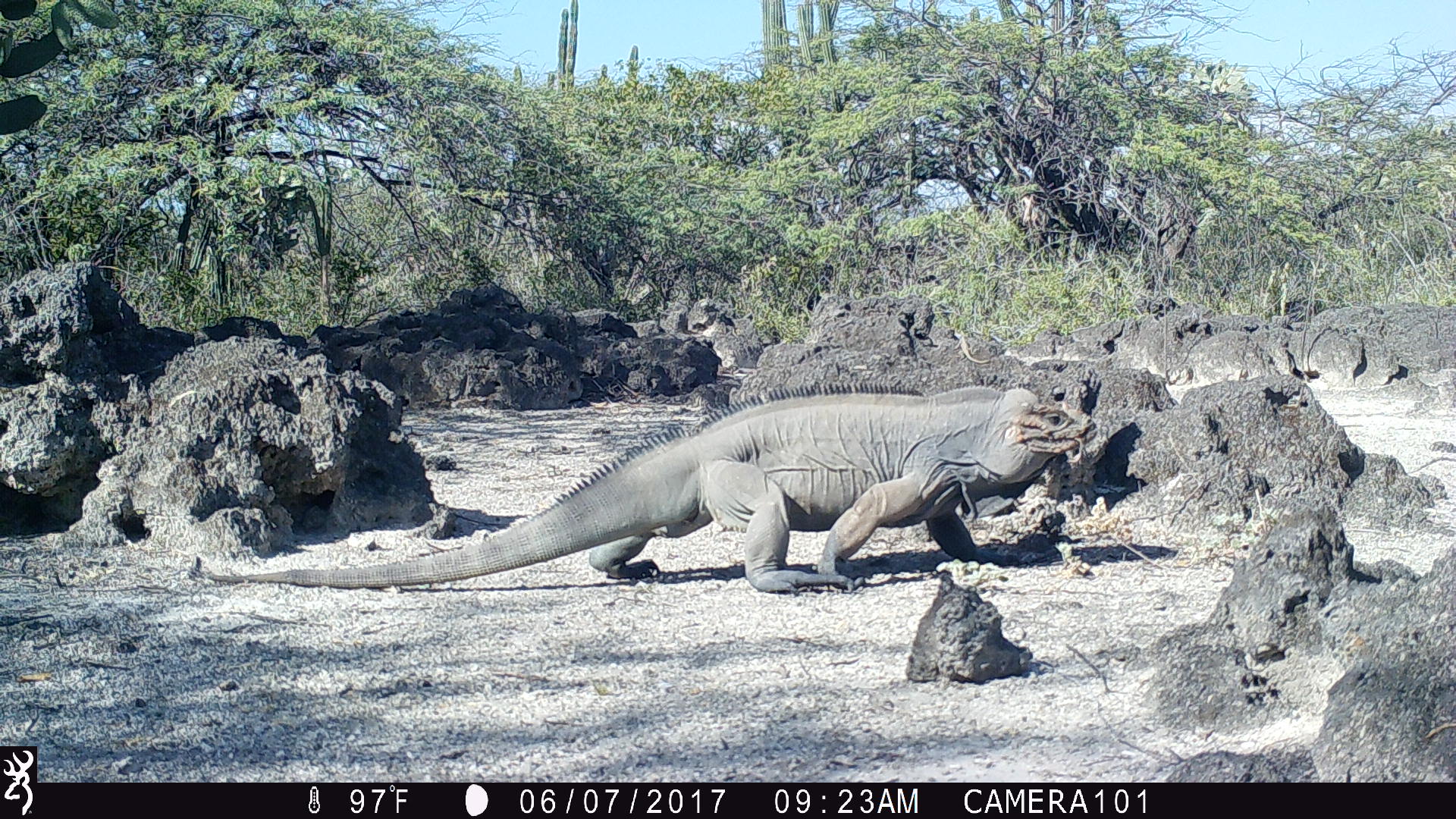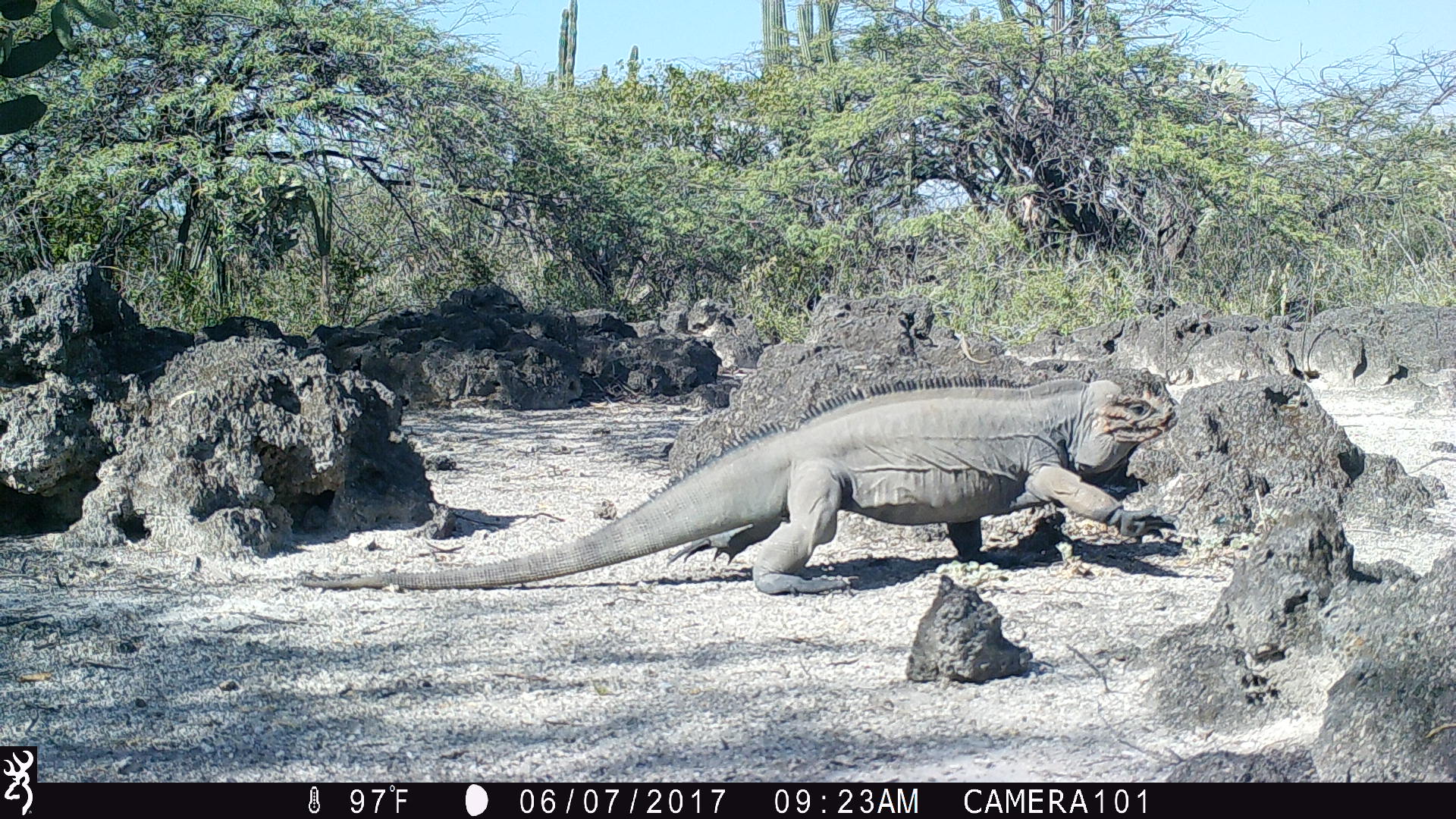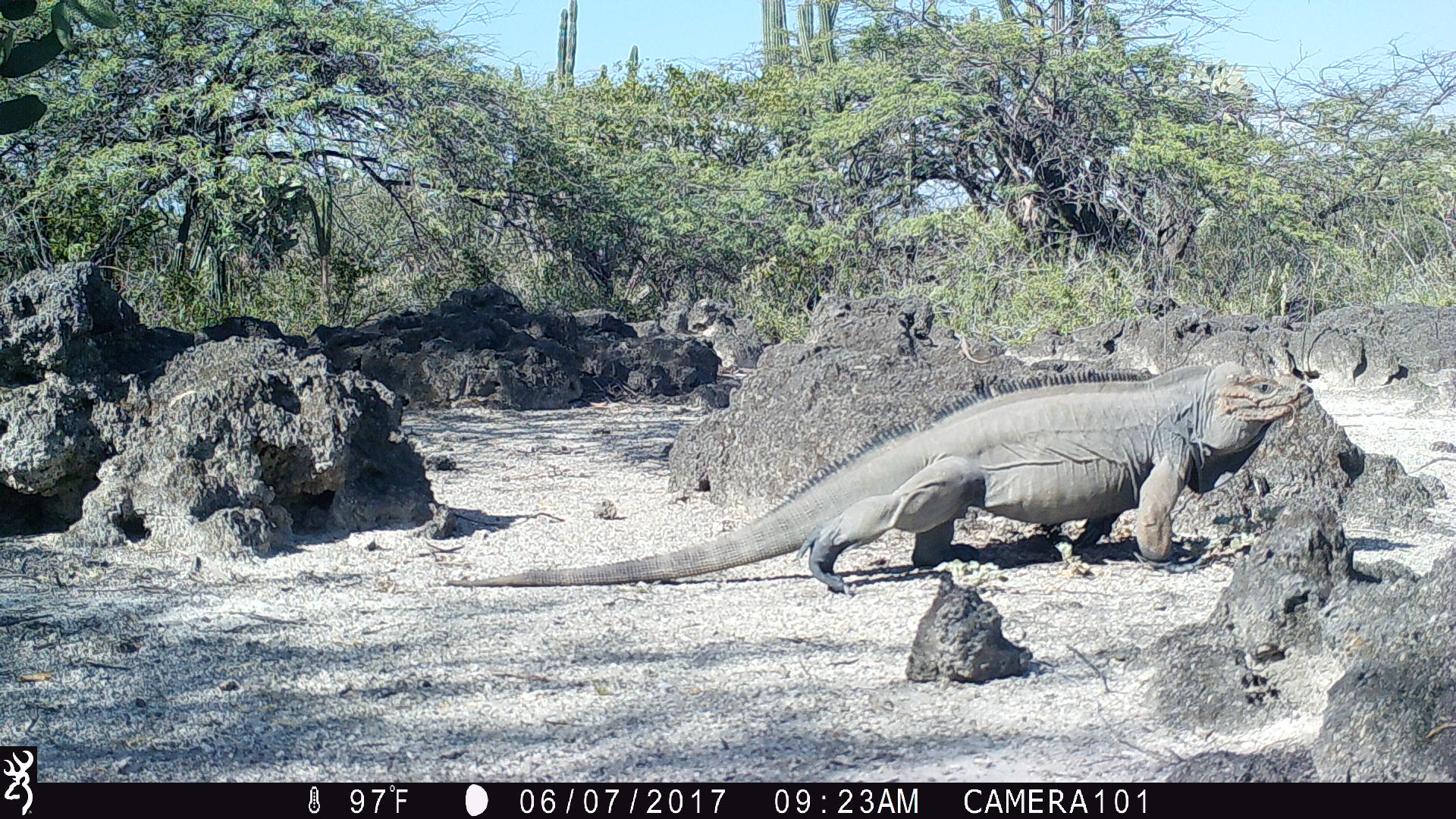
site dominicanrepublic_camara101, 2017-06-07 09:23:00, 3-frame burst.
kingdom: Animalia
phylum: Chordata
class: Reptilia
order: Squamata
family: Iguanidae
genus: Iguana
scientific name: Iguana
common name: typical iguanas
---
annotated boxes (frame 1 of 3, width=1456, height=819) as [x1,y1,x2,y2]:
iguana: [346,377,1106,597]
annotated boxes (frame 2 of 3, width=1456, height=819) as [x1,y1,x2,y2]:
iguana: [303,364,1194,588]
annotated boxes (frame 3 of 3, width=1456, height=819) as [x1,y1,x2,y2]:
iguana: [450,357,1323,595]